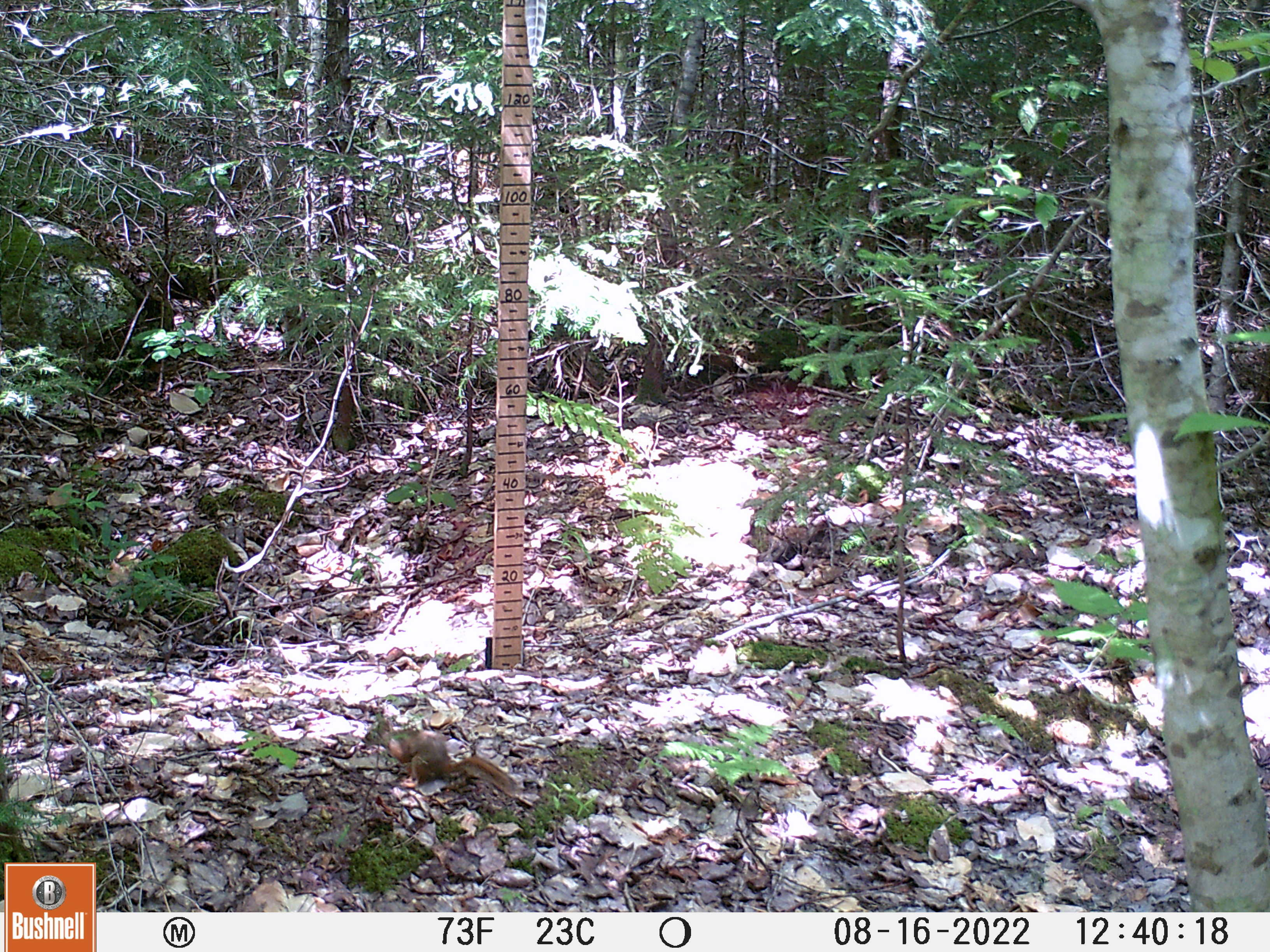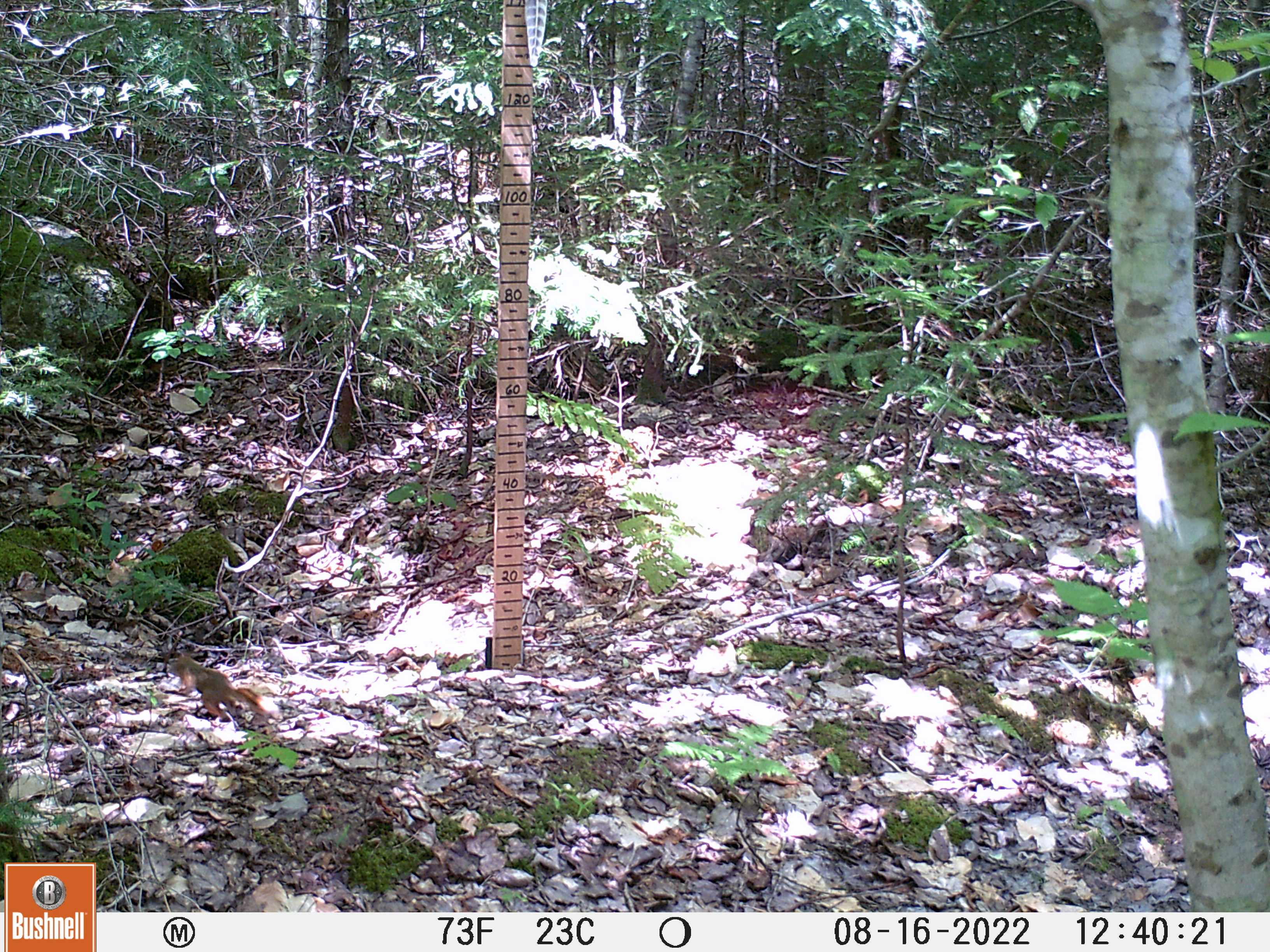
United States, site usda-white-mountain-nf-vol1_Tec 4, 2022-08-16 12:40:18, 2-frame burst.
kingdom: Animalia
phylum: Chordata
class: Mammalia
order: Rodentia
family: Sciuridae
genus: Tamiasciurus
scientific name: Tamiasciurus hudsonicus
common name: red squirrel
Red squirrel (Tamiasciurus hudsonicus).